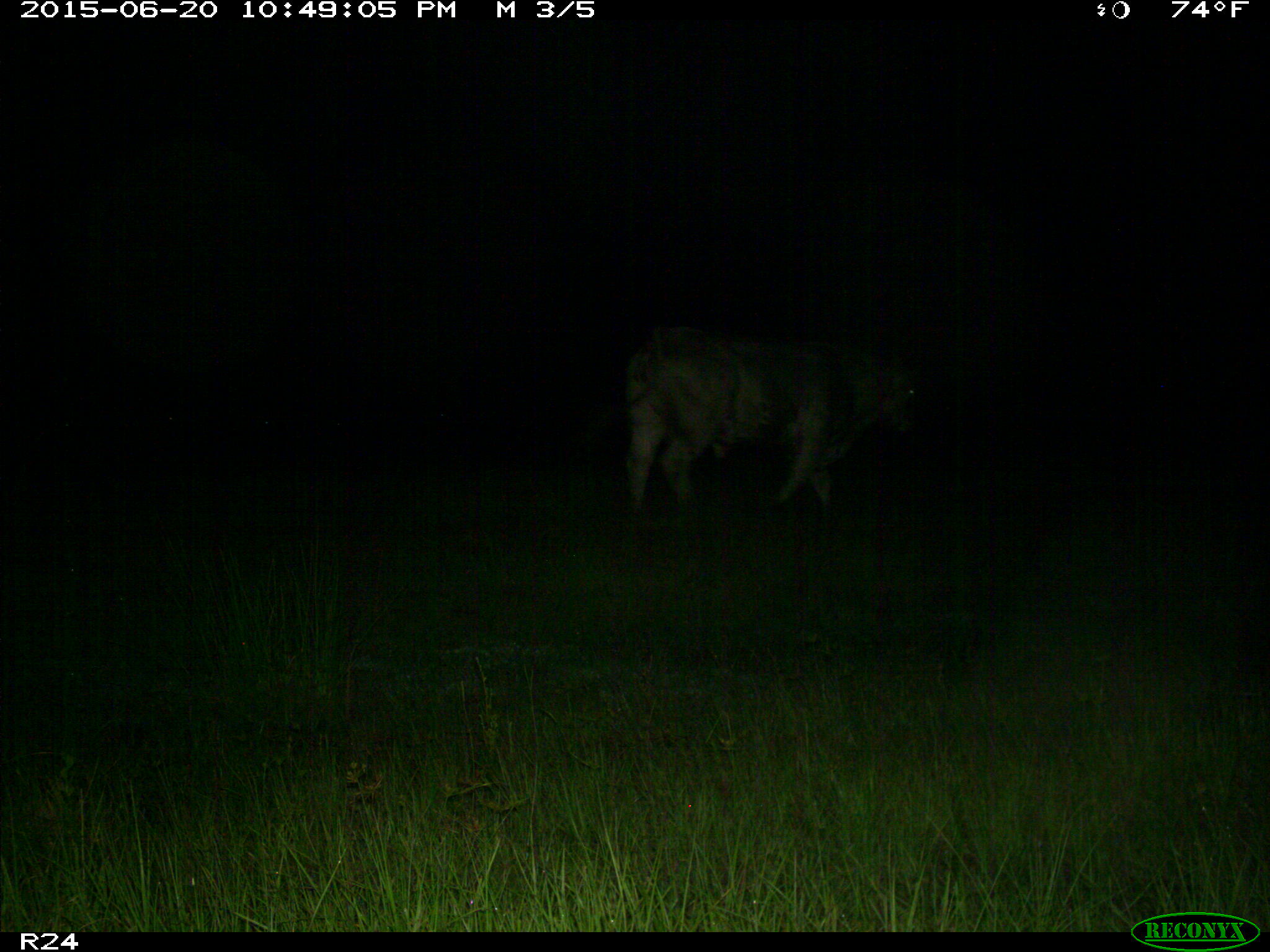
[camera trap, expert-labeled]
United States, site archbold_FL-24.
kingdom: Animalia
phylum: Chordata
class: Mammalia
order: Artiodactyla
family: Bovidae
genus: Bos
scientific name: Bos taurus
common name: domestic cow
Bos taurus (domestic cow).